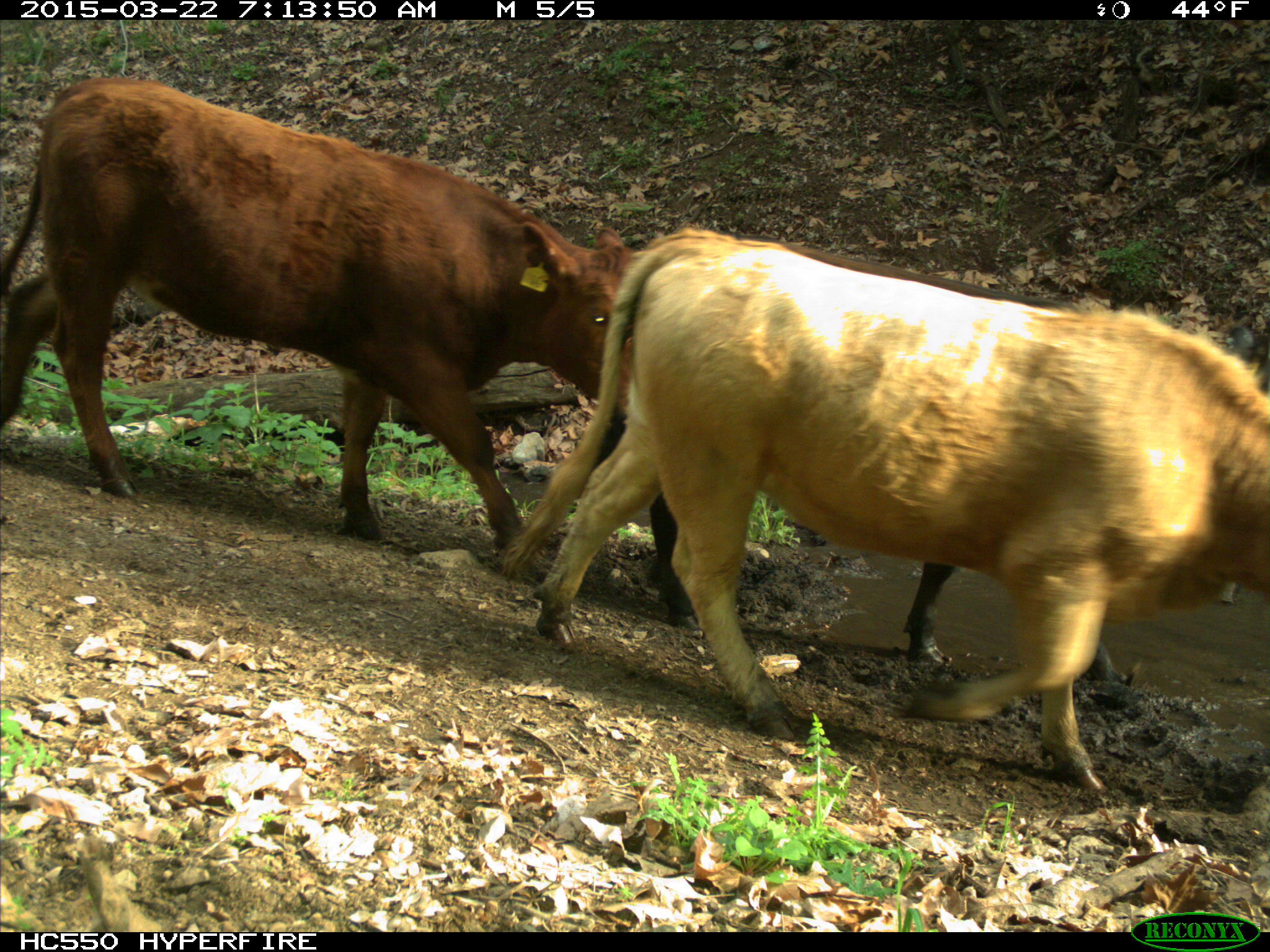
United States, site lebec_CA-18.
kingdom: Animalia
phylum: Chordata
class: Mammalia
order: Artiodactyla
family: Bovidae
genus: Bos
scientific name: Bos taurus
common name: domestic cow